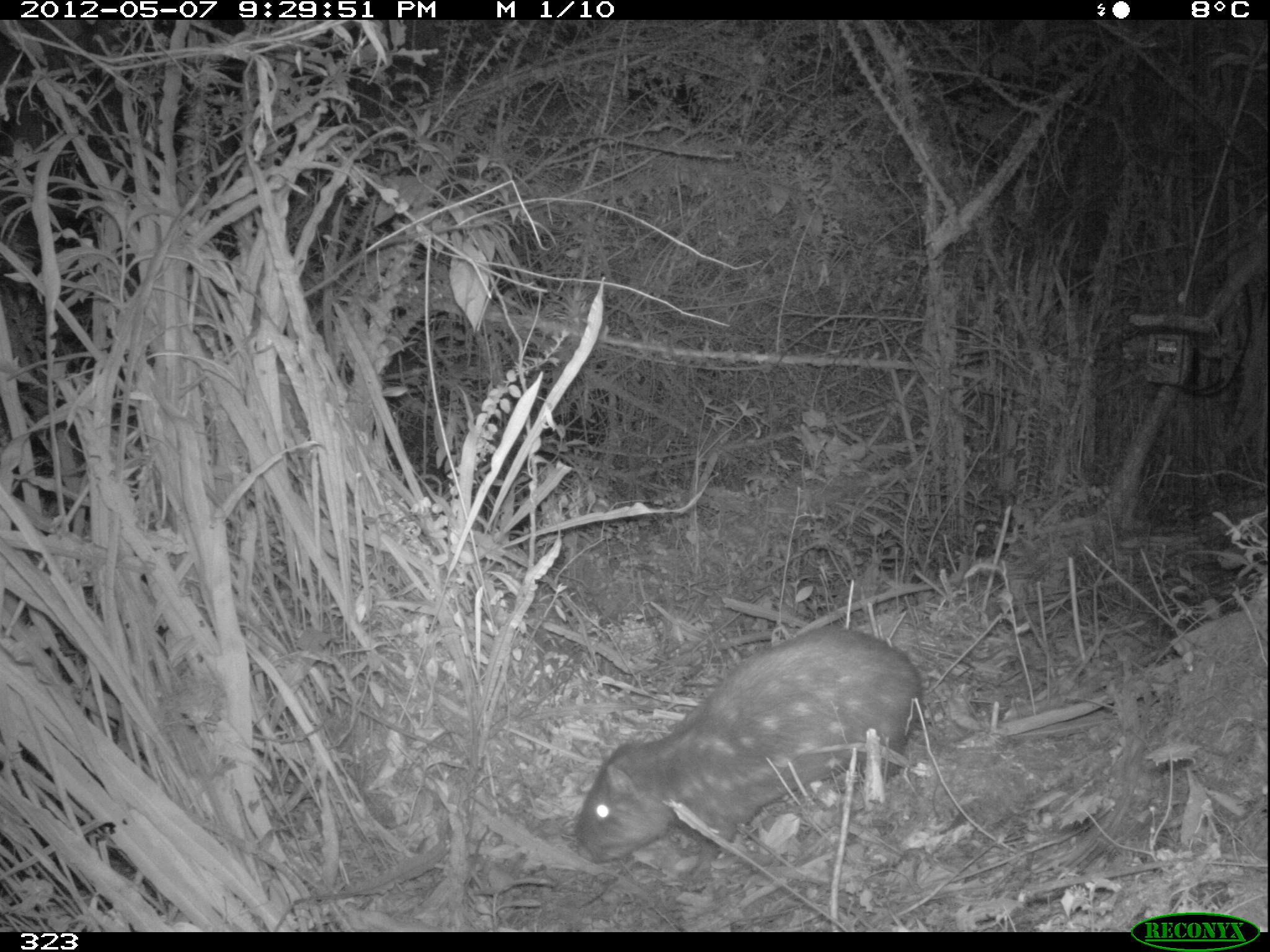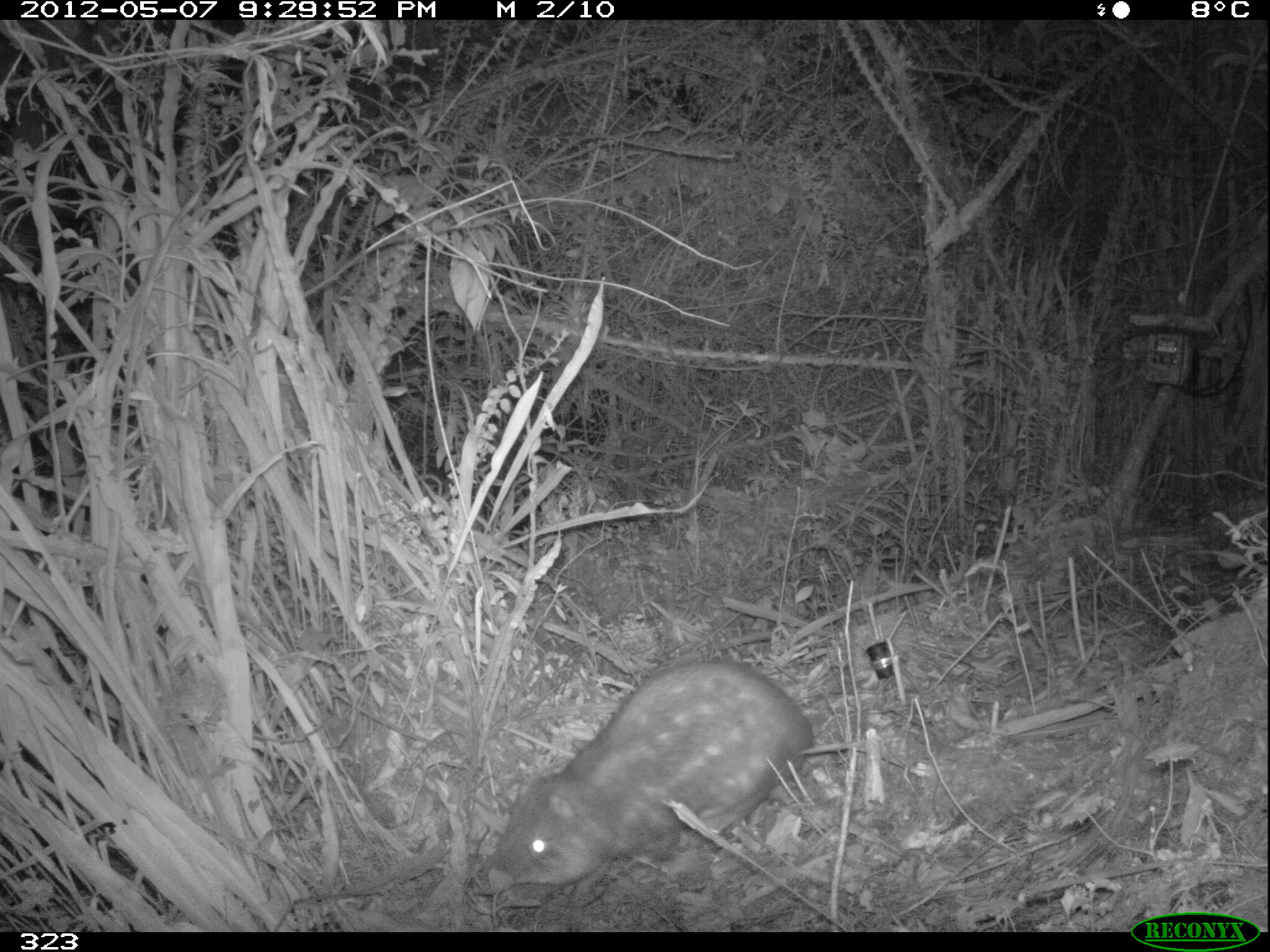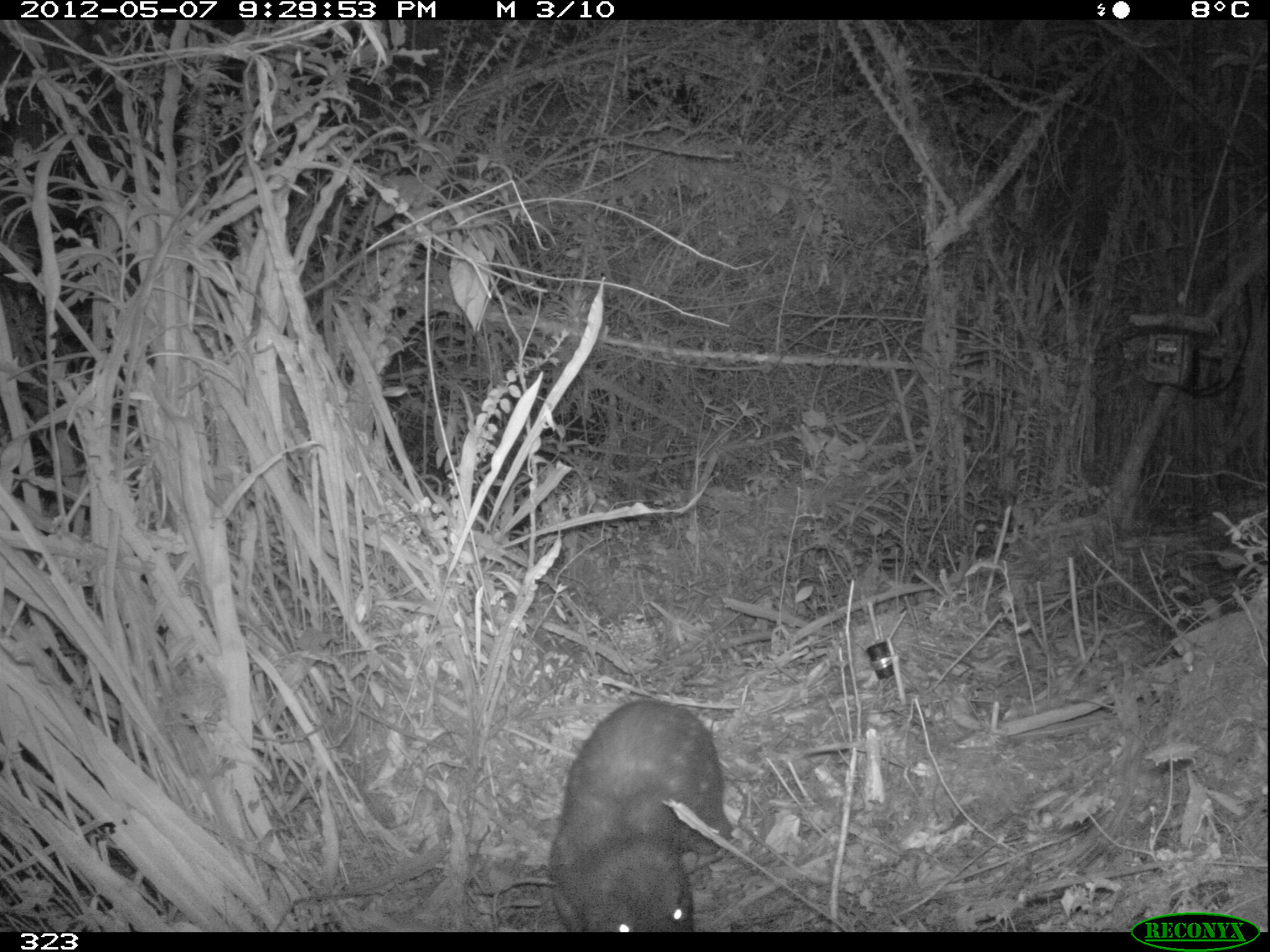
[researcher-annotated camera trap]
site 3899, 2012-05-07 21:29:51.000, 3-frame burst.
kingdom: Animalia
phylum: Chordata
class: Mammalia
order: Rodentia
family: Cuniculidae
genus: Cuniculus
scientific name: Cuniculus taczanowskii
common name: mountain paca